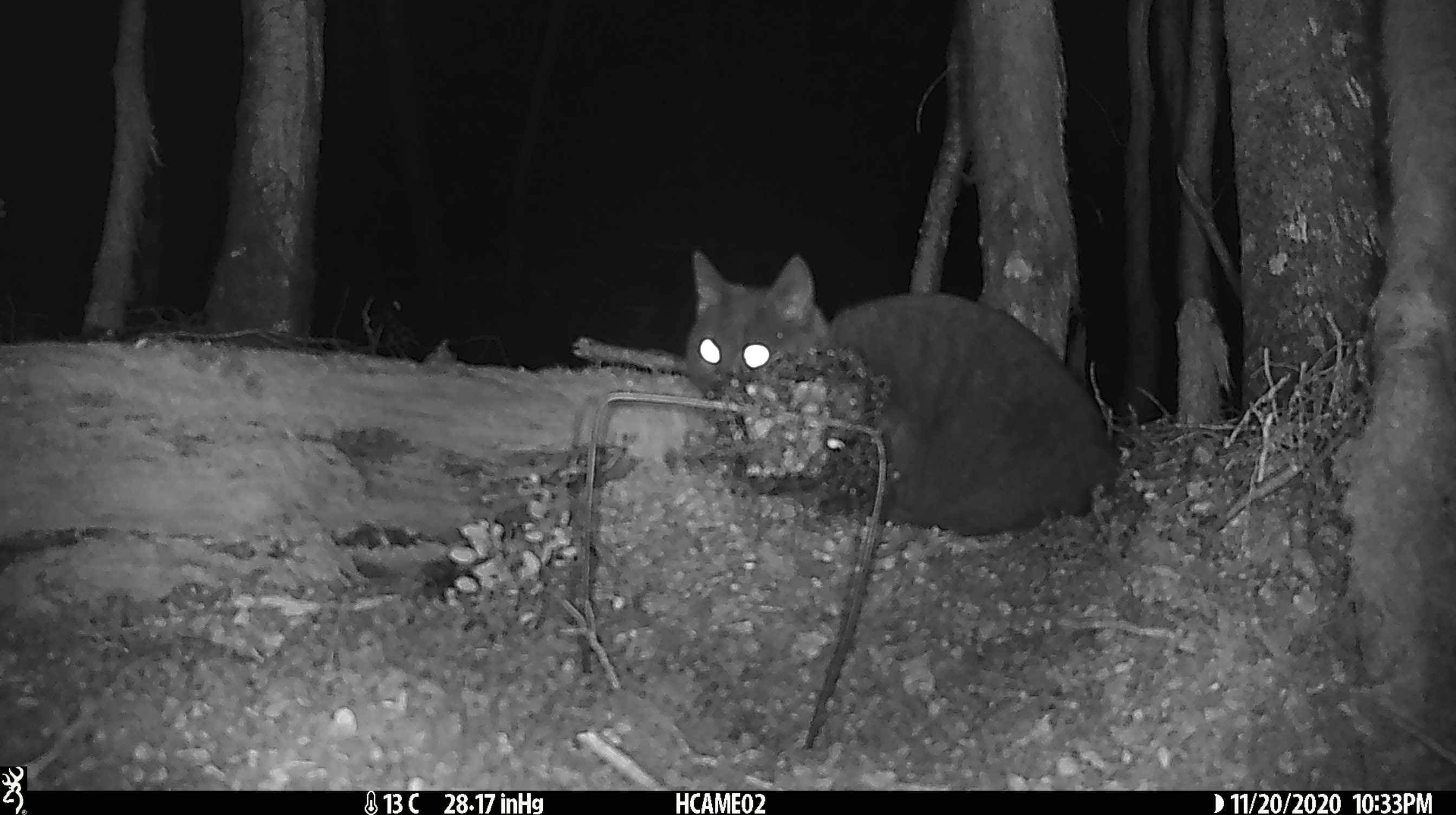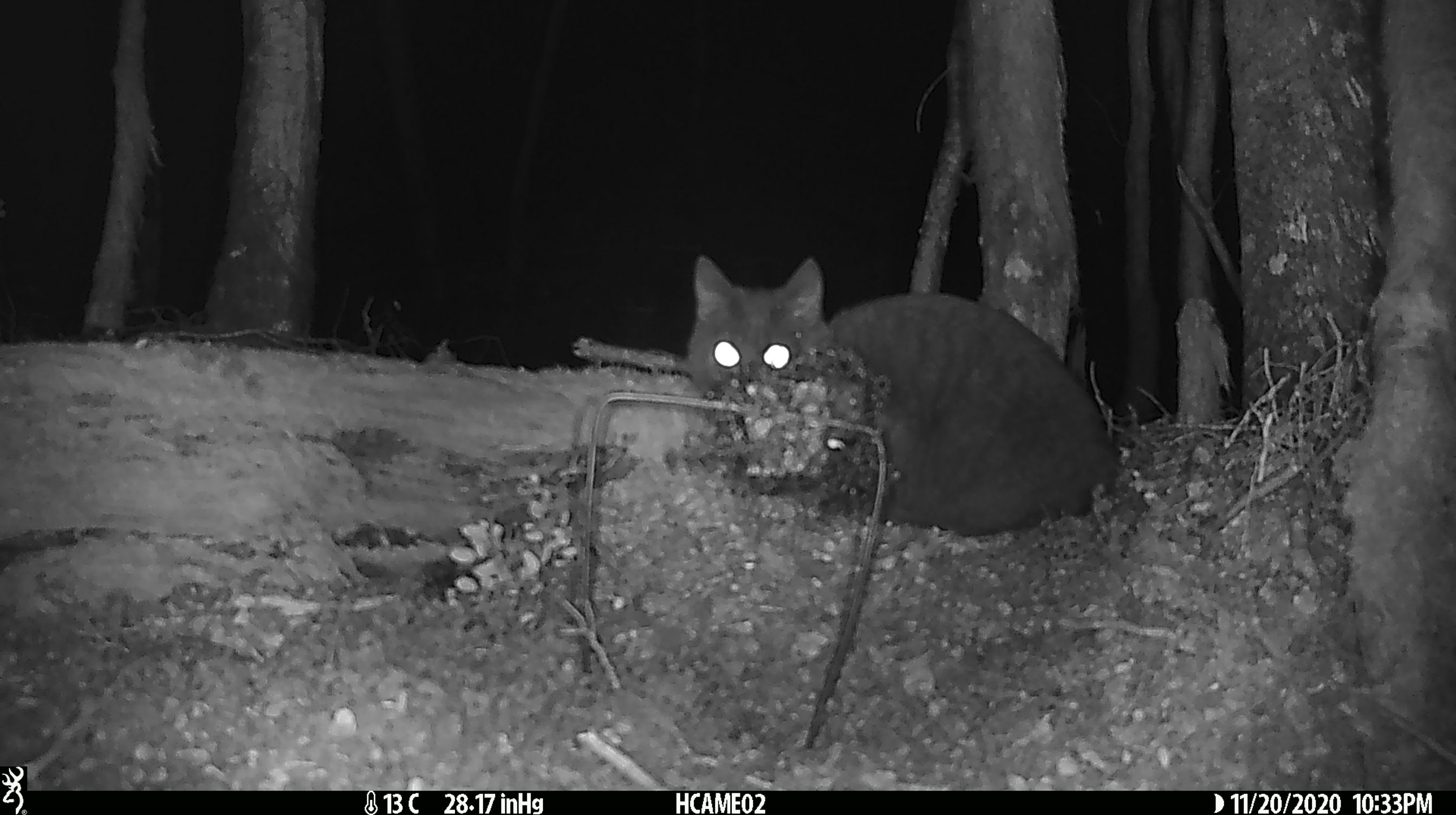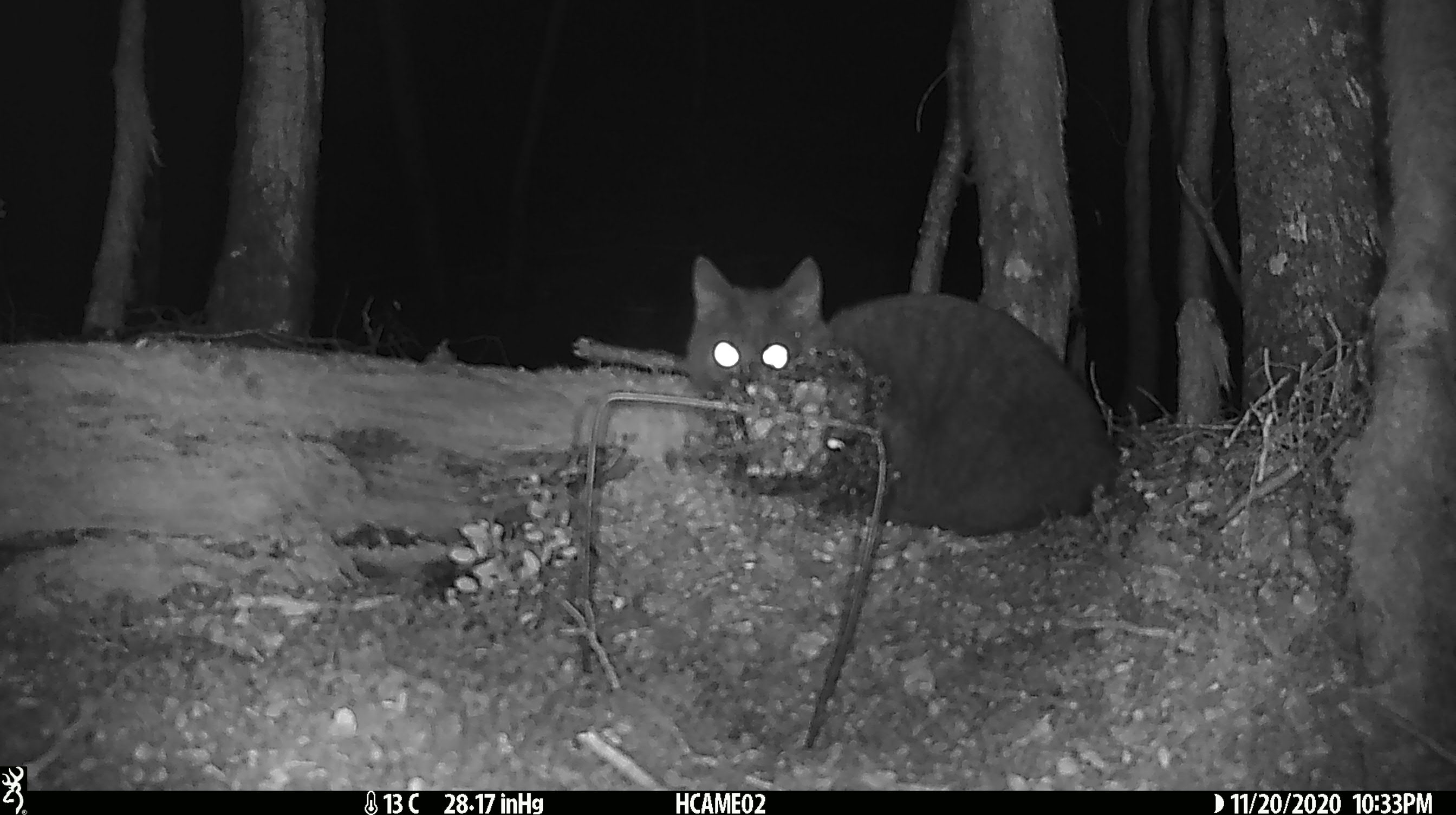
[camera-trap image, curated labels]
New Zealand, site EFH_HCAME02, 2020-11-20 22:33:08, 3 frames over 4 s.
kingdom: Animalia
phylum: Chordata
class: Mammalia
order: Carnivora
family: Felidae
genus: Felis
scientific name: Felis catus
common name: domestic cat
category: cat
Cat (domestic cat) (Felis catus).